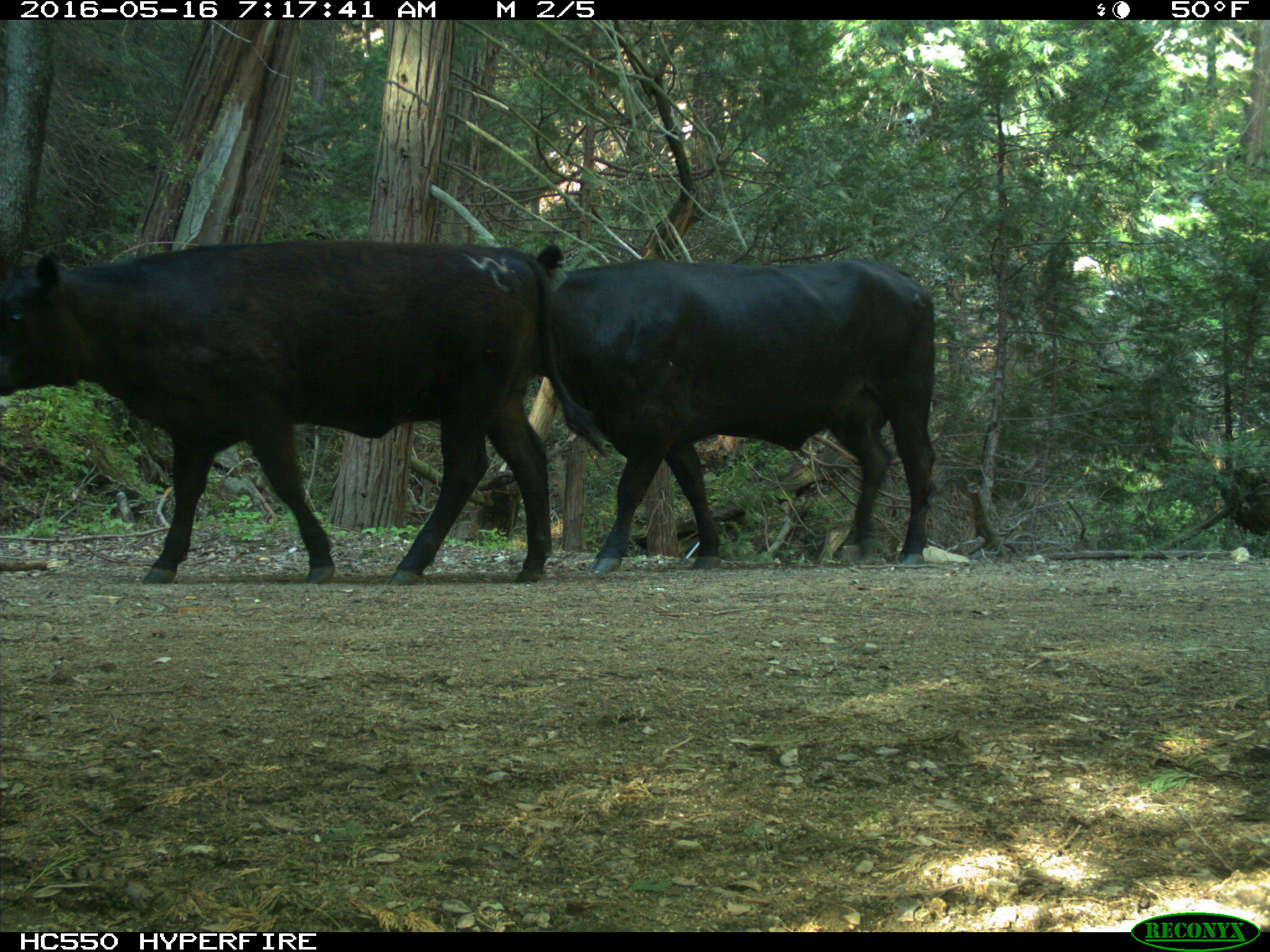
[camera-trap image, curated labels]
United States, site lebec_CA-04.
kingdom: Animalia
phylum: Chordata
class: Mammalia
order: Artiodactyla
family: Bovidae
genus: Bos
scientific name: Bos taurus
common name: domestic cow